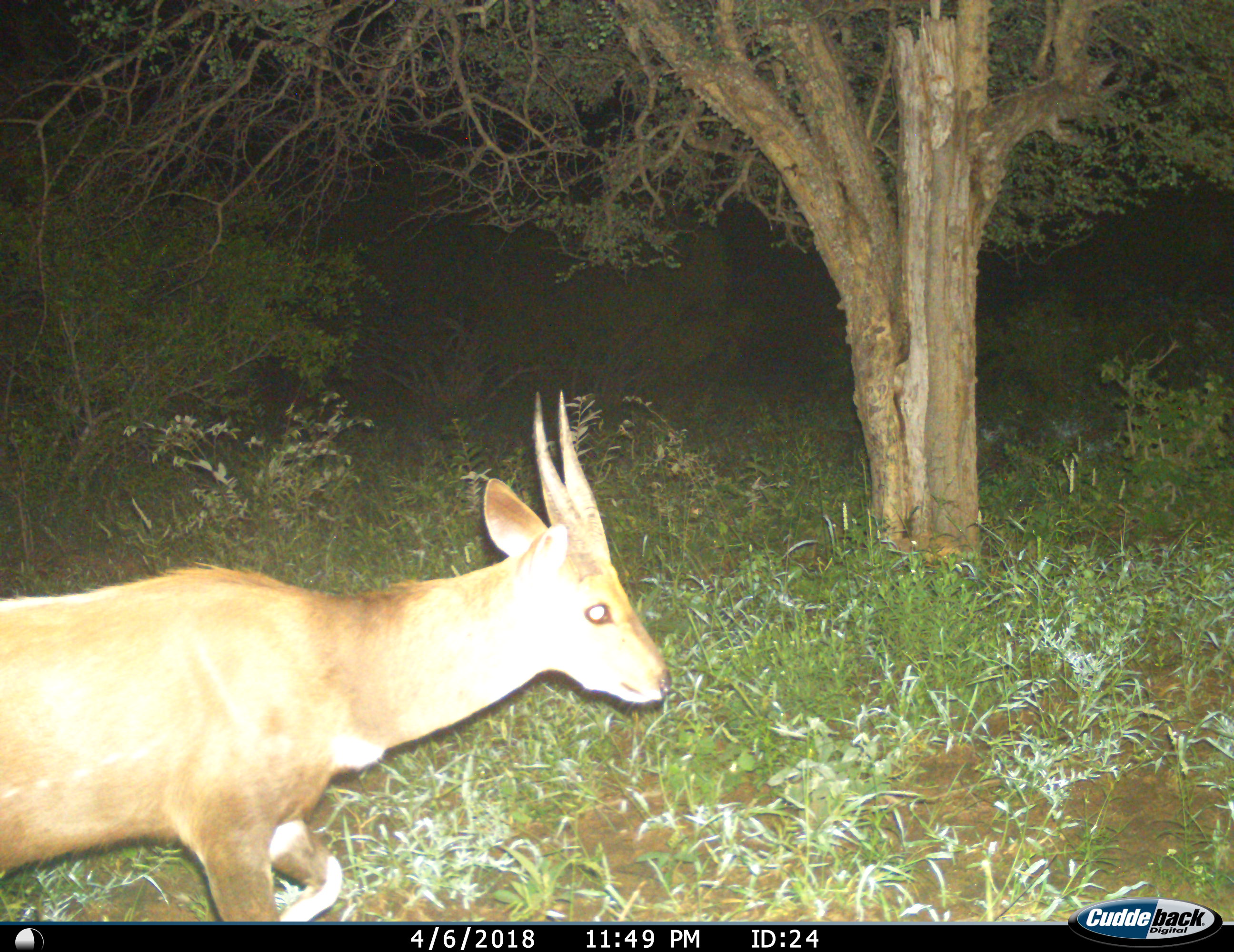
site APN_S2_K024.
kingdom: Animalia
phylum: Chordata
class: Mammalia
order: Artiodactyla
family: Bovidae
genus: Tragelaphus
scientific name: Tragelaphus scriptus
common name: bushbuck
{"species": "bushbuck (Tragelaphus scriptus)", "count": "1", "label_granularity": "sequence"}